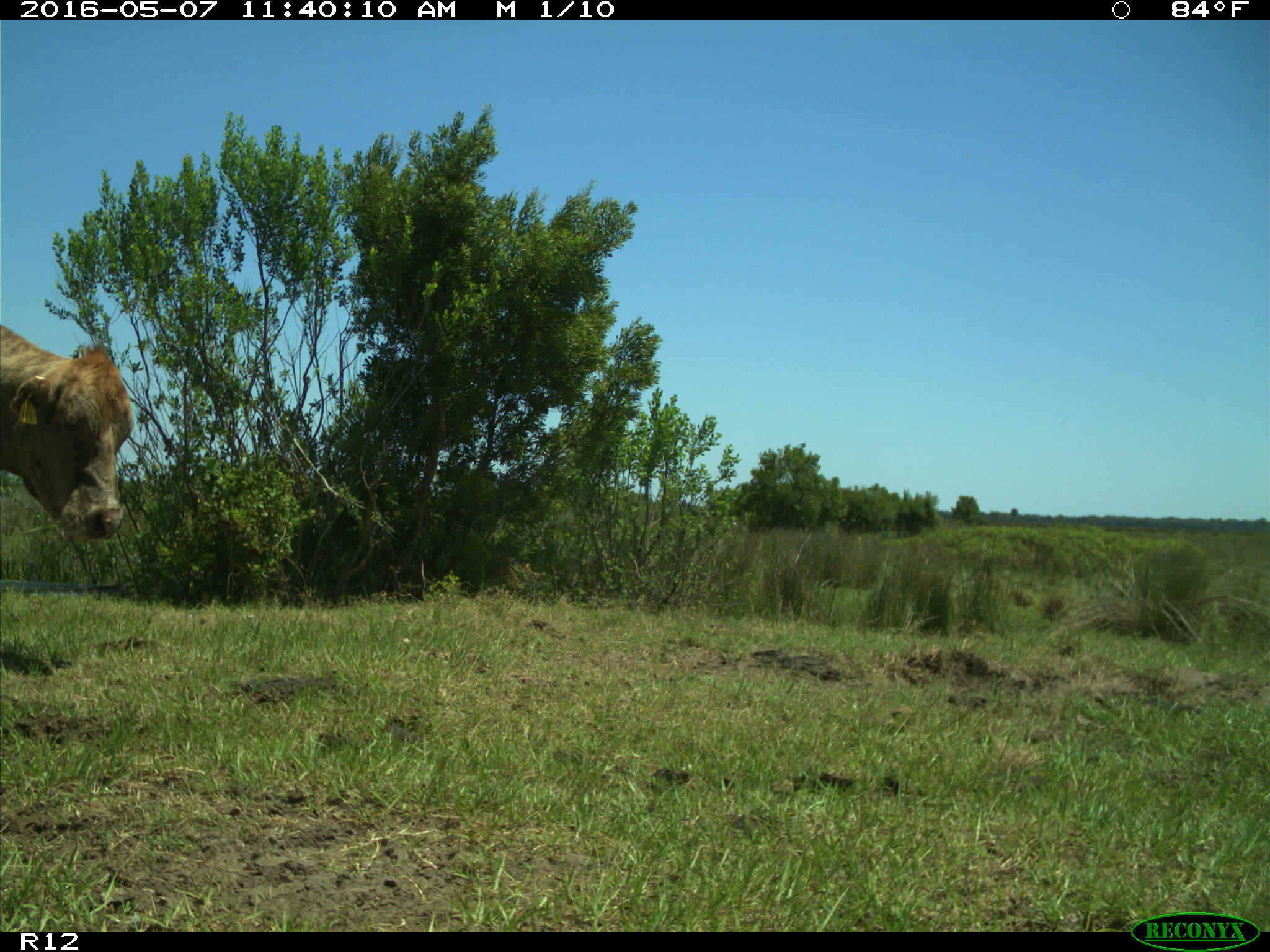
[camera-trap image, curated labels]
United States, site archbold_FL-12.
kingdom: Animalia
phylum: Chordata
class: Mammalia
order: Artiodactyla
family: Bovidae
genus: Bos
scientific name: Bos taurus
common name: domestic cow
Bos taurus (domestic cow).